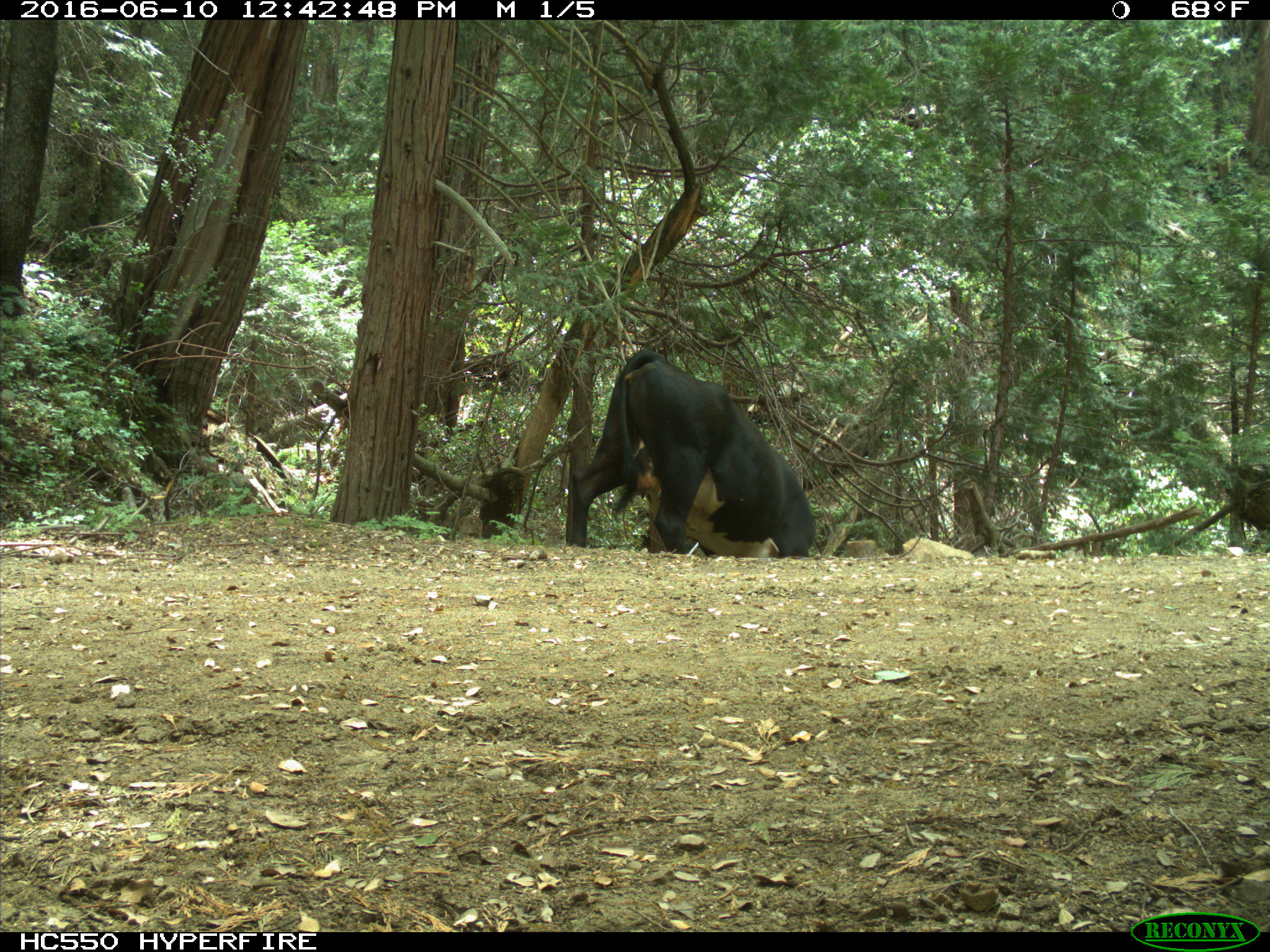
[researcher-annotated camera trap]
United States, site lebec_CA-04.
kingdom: Animalia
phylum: Chordata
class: Mammalia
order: Artiodactyla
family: Bovidae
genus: Bos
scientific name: Bos taurus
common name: domestic cow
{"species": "Bos taurus (domestic cow)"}